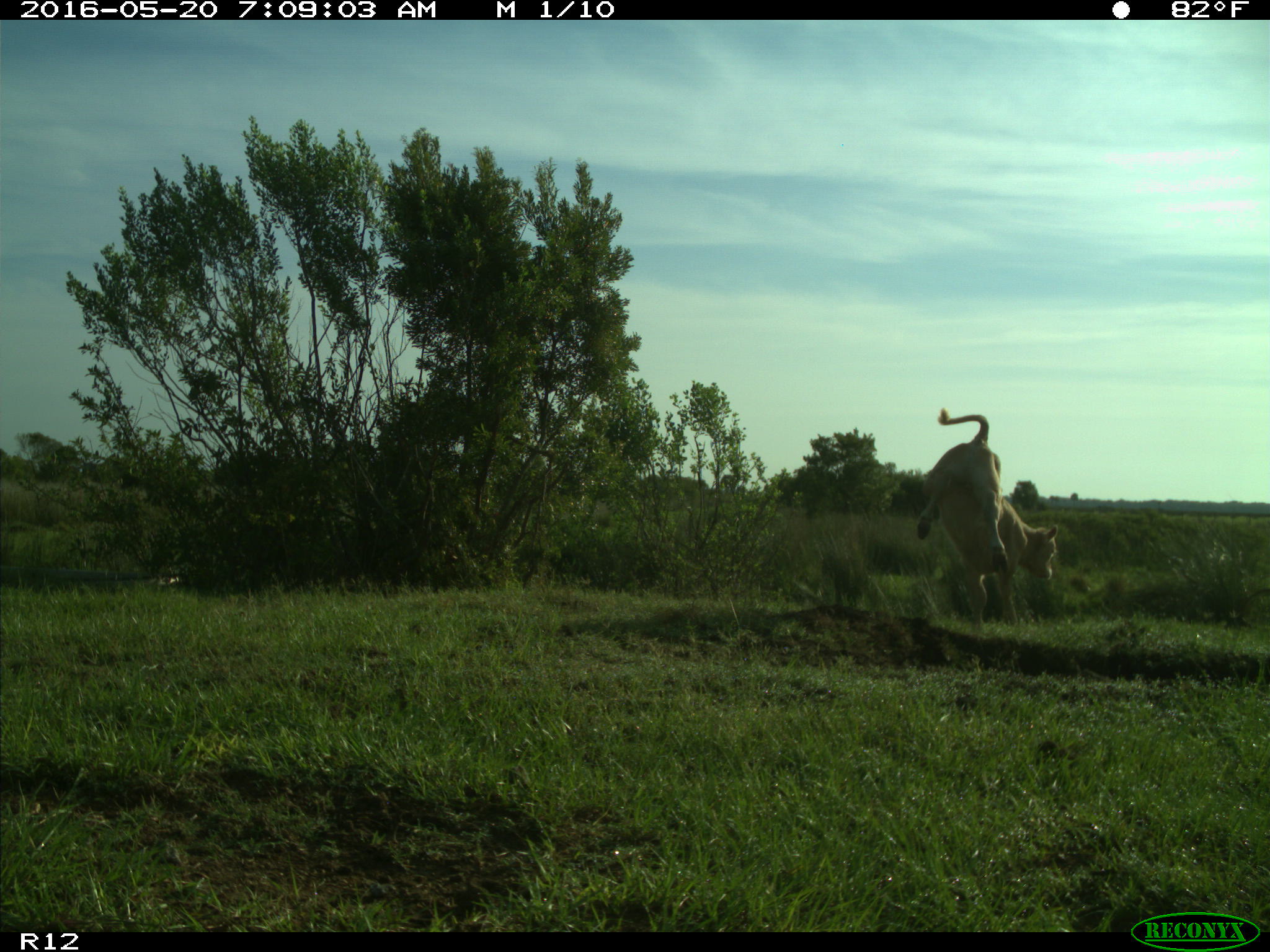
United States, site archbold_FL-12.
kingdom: Animalia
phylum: Chordata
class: Mammalia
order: Artiodactyla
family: Bovidae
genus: Bos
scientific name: Bos taurus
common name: domestic cow